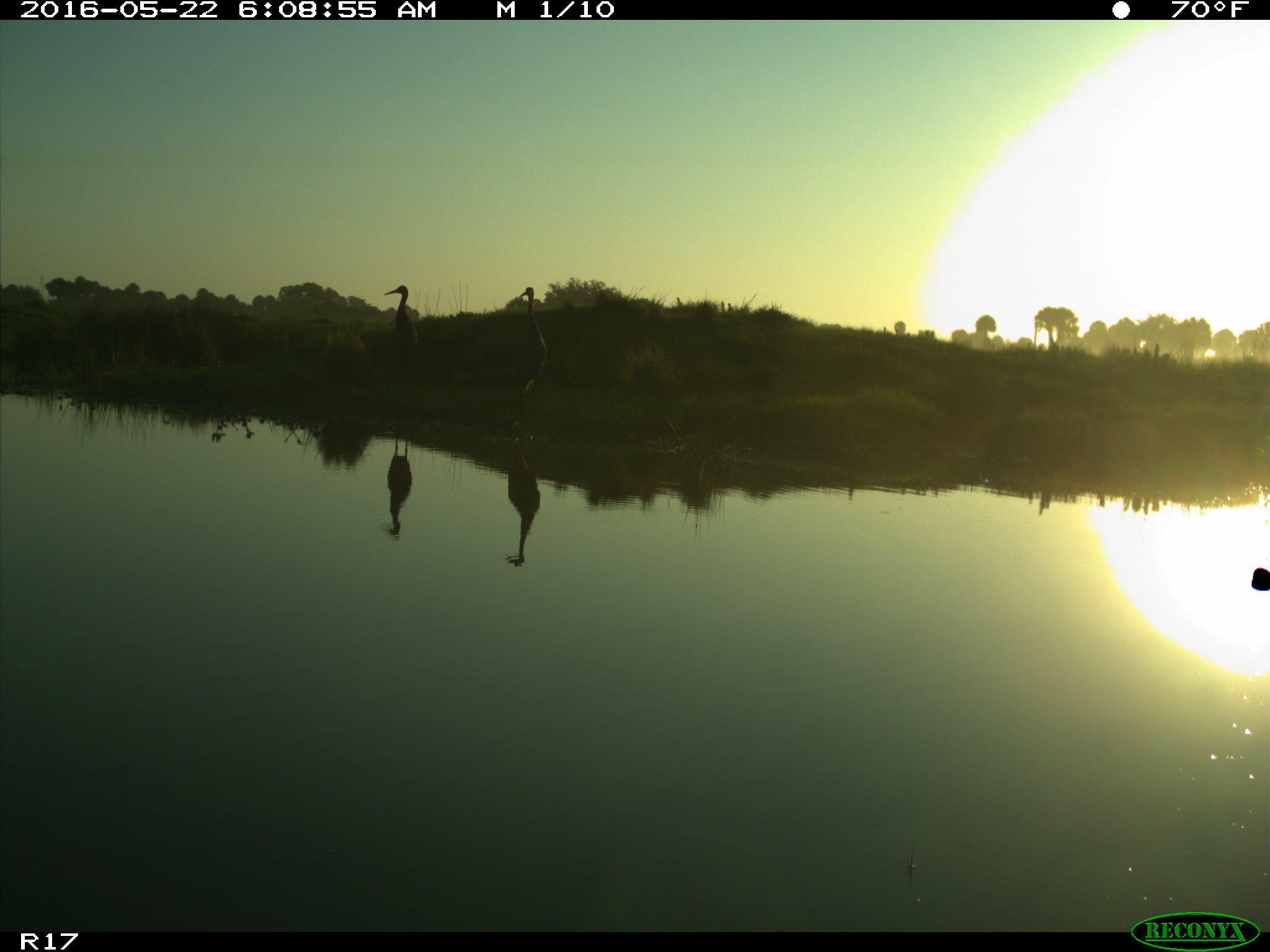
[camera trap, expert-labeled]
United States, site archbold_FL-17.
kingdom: Animalia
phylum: Chordata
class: Mammalia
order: Artiodactyla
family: Bovidae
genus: Bos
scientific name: Bos taurus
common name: domestic cow